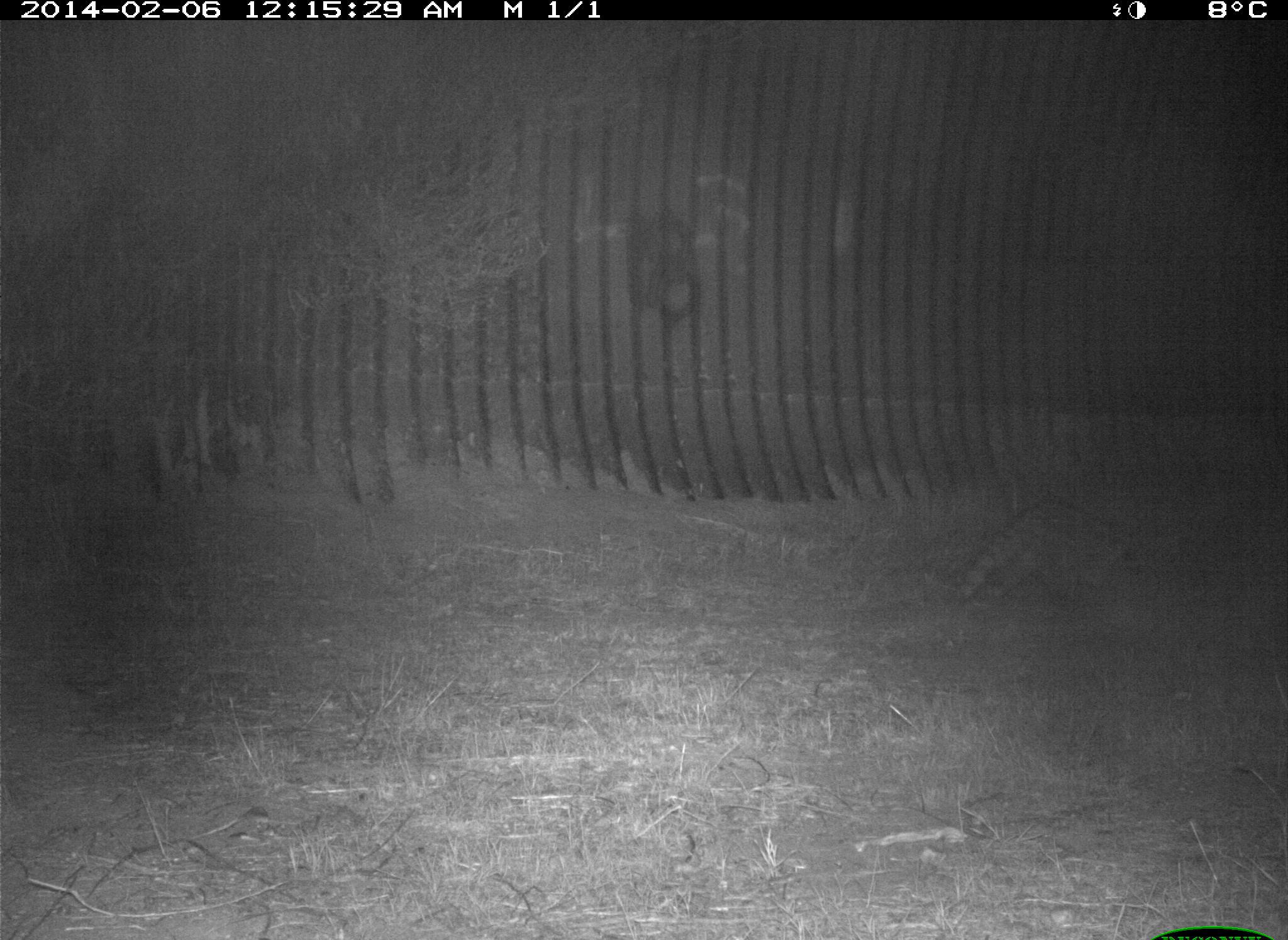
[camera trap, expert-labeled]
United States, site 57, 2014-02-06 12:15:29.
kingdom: Animalia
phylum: Chordata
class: Mammalia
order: Carnivora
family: Procyonidae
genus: Procyon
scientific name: Procyon lotor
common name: raccoon